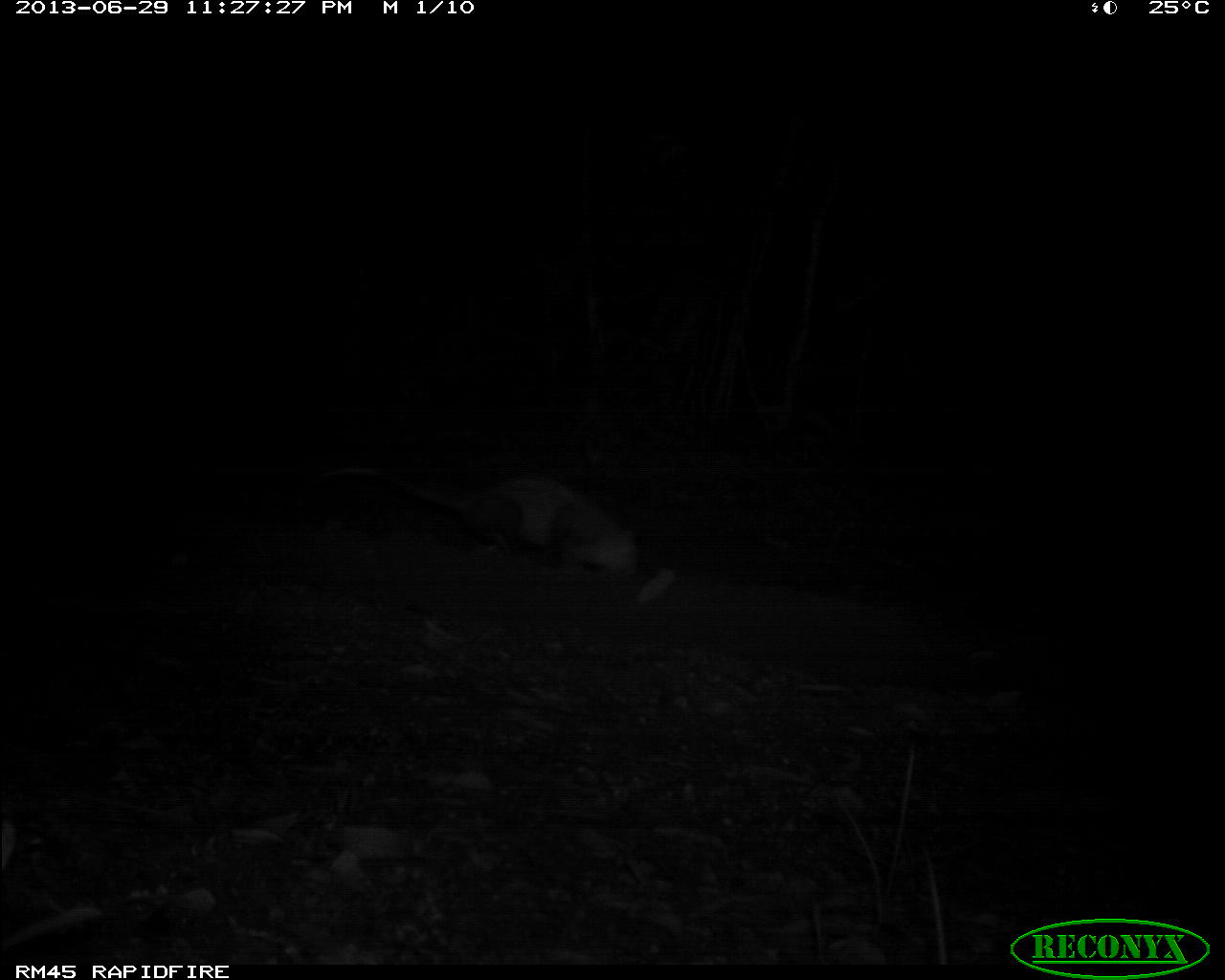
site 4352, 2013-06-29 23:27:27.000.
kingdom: Animalia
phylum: Chordata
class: Mammalia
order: Didelphimorphia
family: Didelphidae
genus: Didelphis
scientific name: Didelphis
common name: american opossums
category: didelphis sp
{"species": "didelphis sp (american opossums) (Didelphis)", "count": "1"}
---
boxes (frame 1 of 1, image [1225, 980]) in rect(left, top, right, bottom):
didelphis sp: rect(308, 465, 641, 581)